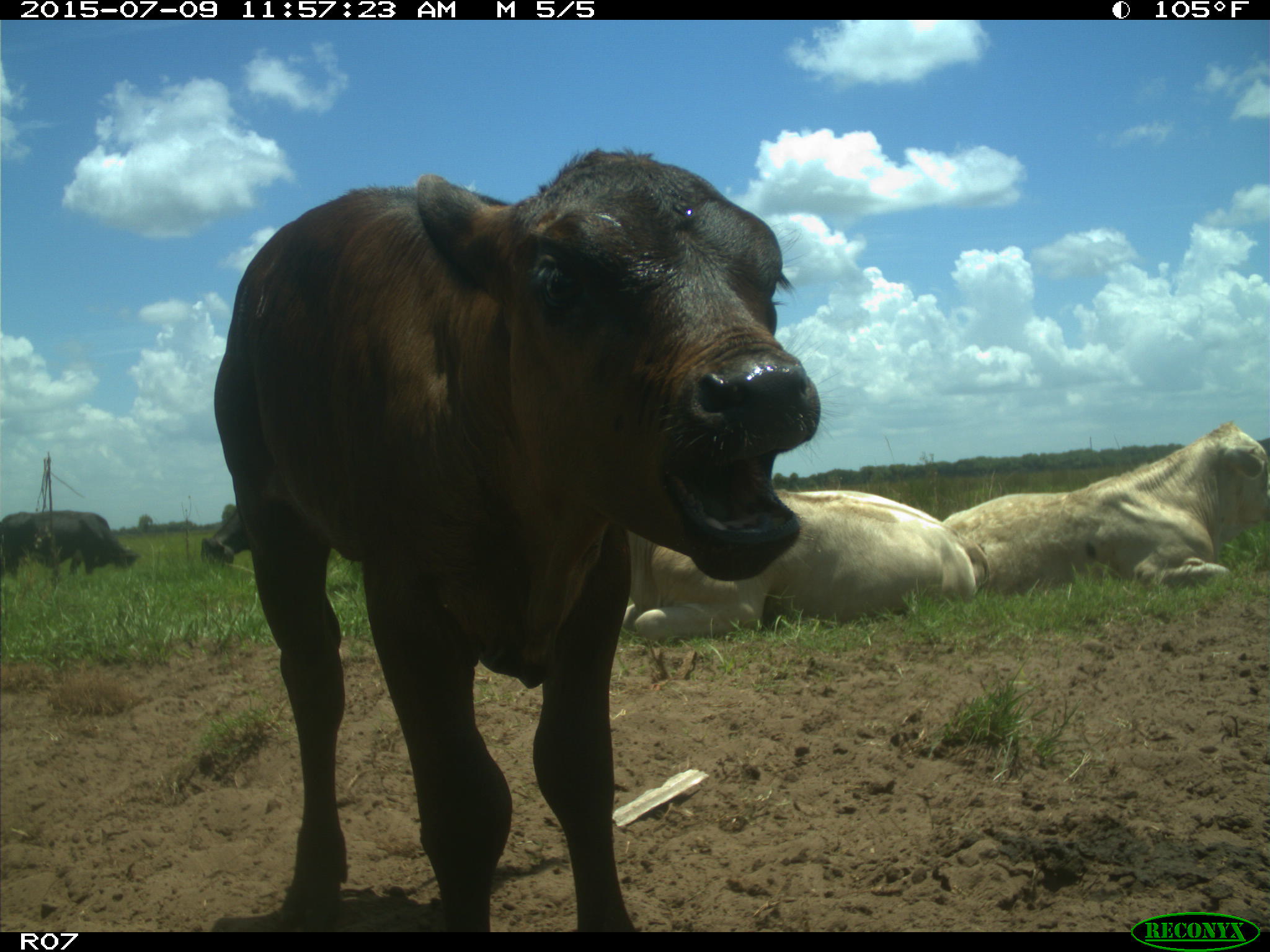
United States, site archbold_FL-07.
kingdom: Animalia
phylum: Chordata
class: Mammalia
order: Artiodactyla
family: Bovidae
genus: Bos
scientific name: Bos taurus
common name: domestic cow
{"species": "Bos taurus (domestic cow)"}